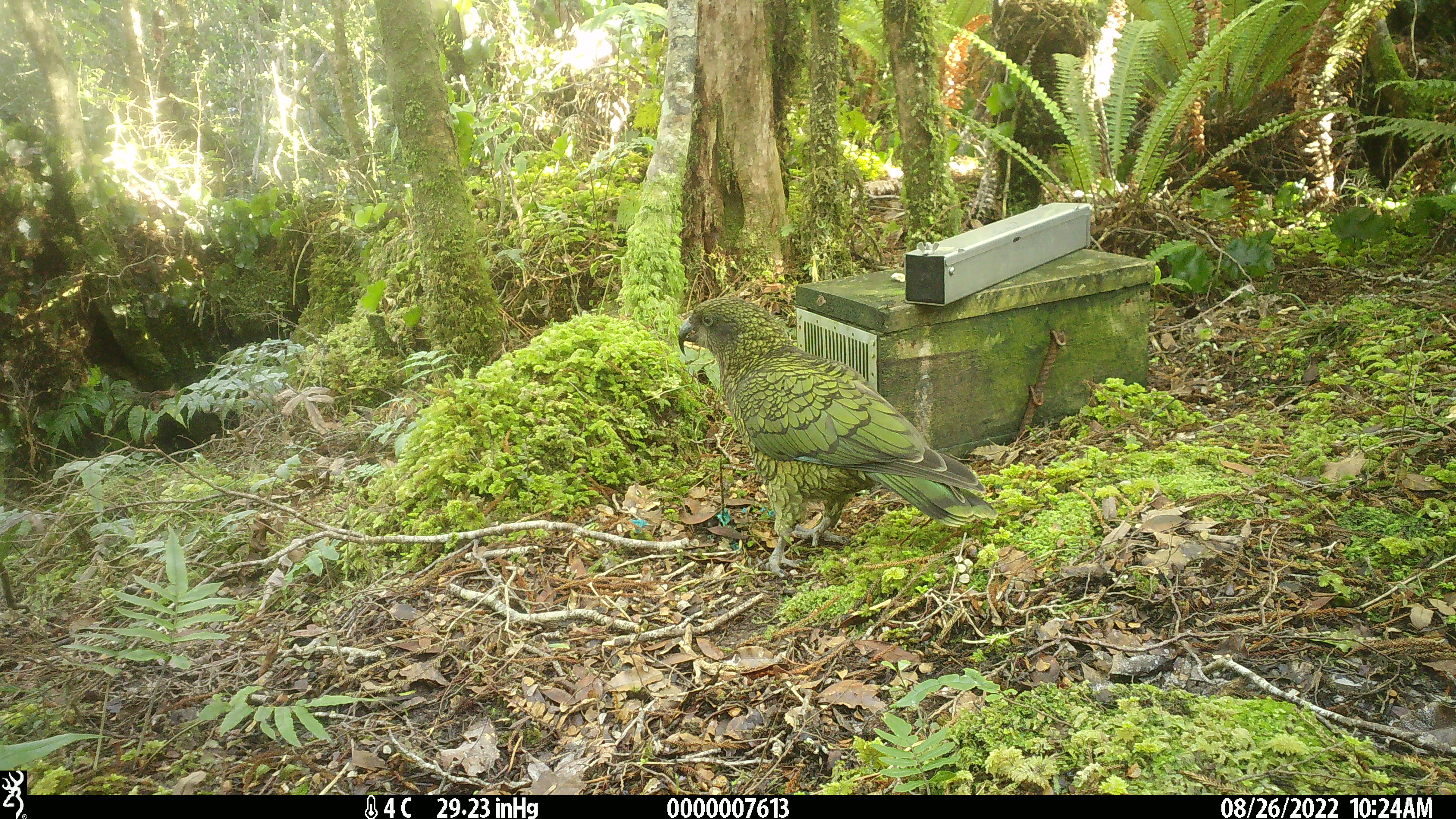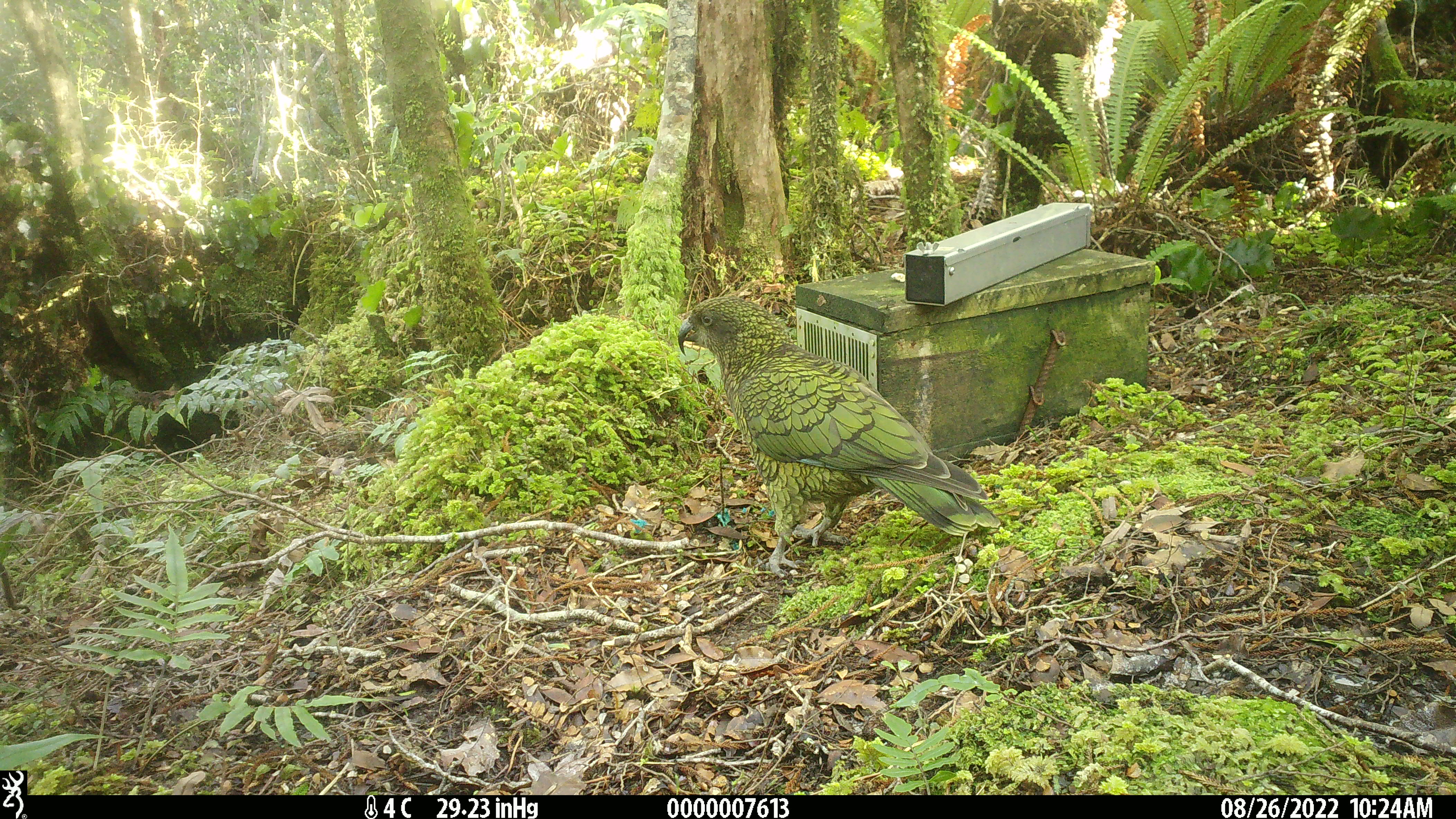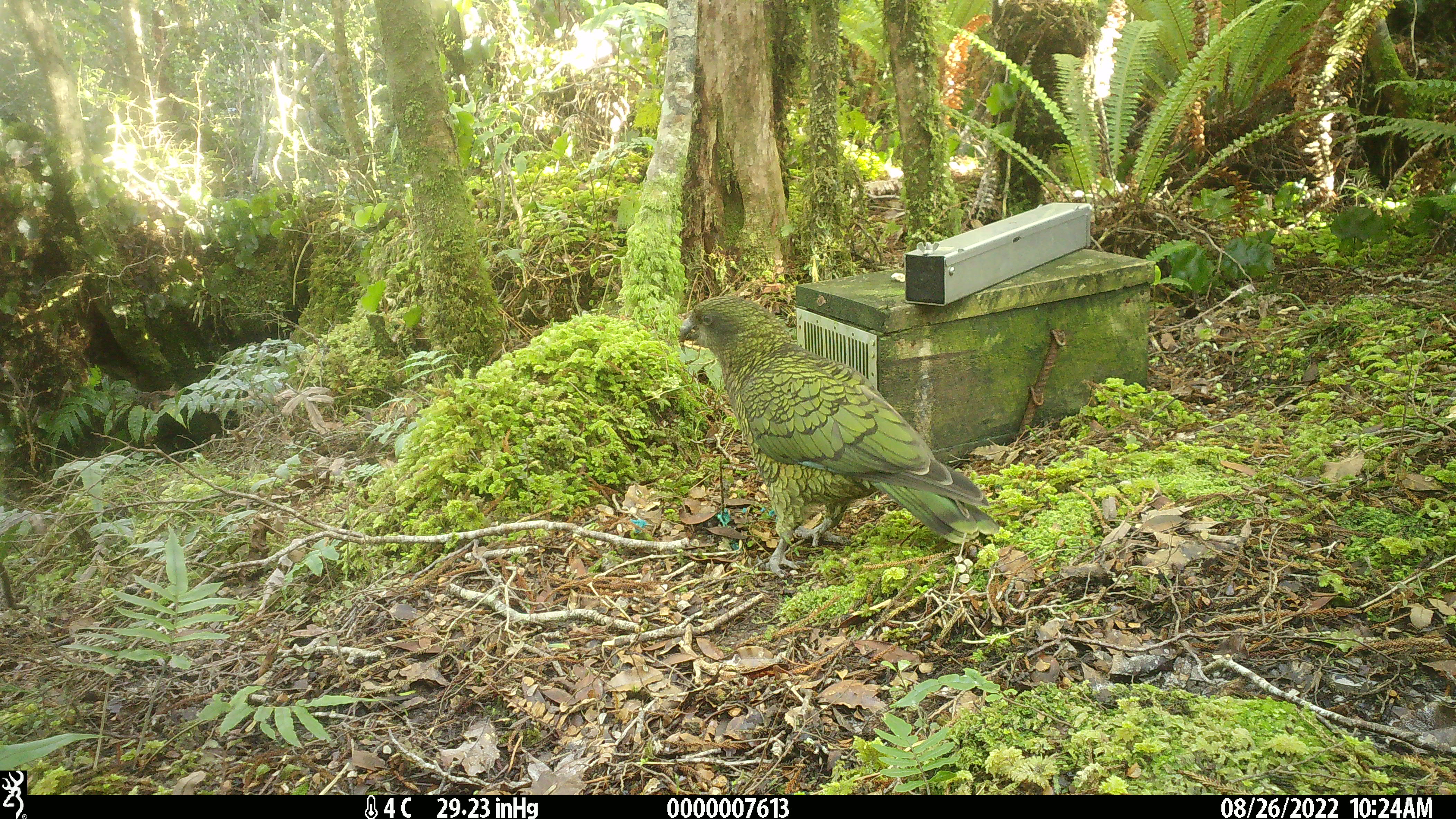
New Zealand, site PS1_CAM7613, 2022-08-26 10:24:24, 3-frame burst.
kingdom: Animalia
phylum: Chordata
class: Aves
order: Psittaciformes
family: Strigopidae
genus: Nestor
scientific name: Nestor notabilis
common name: kea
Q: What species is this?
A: Kea (Nestor notabilis).